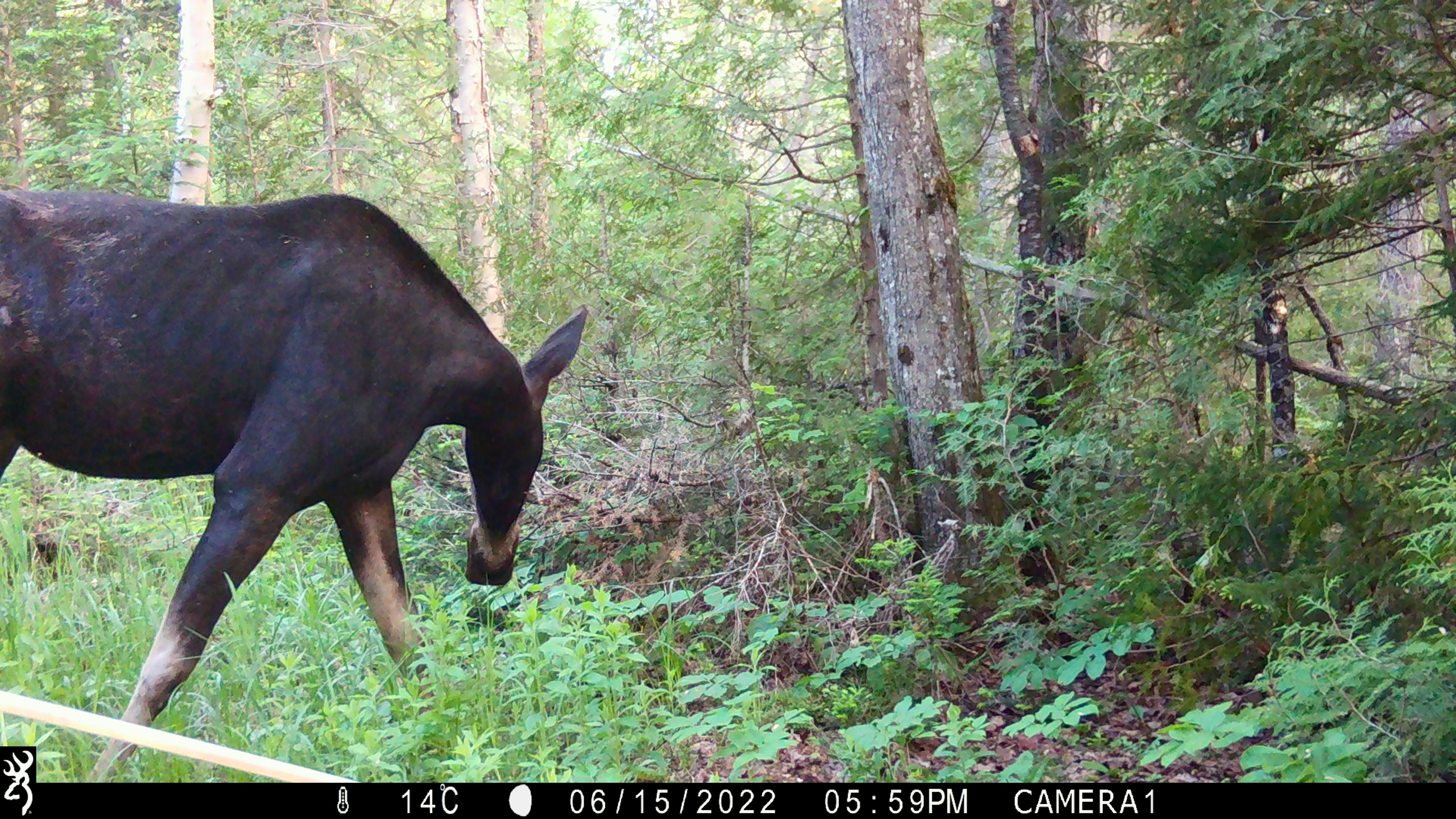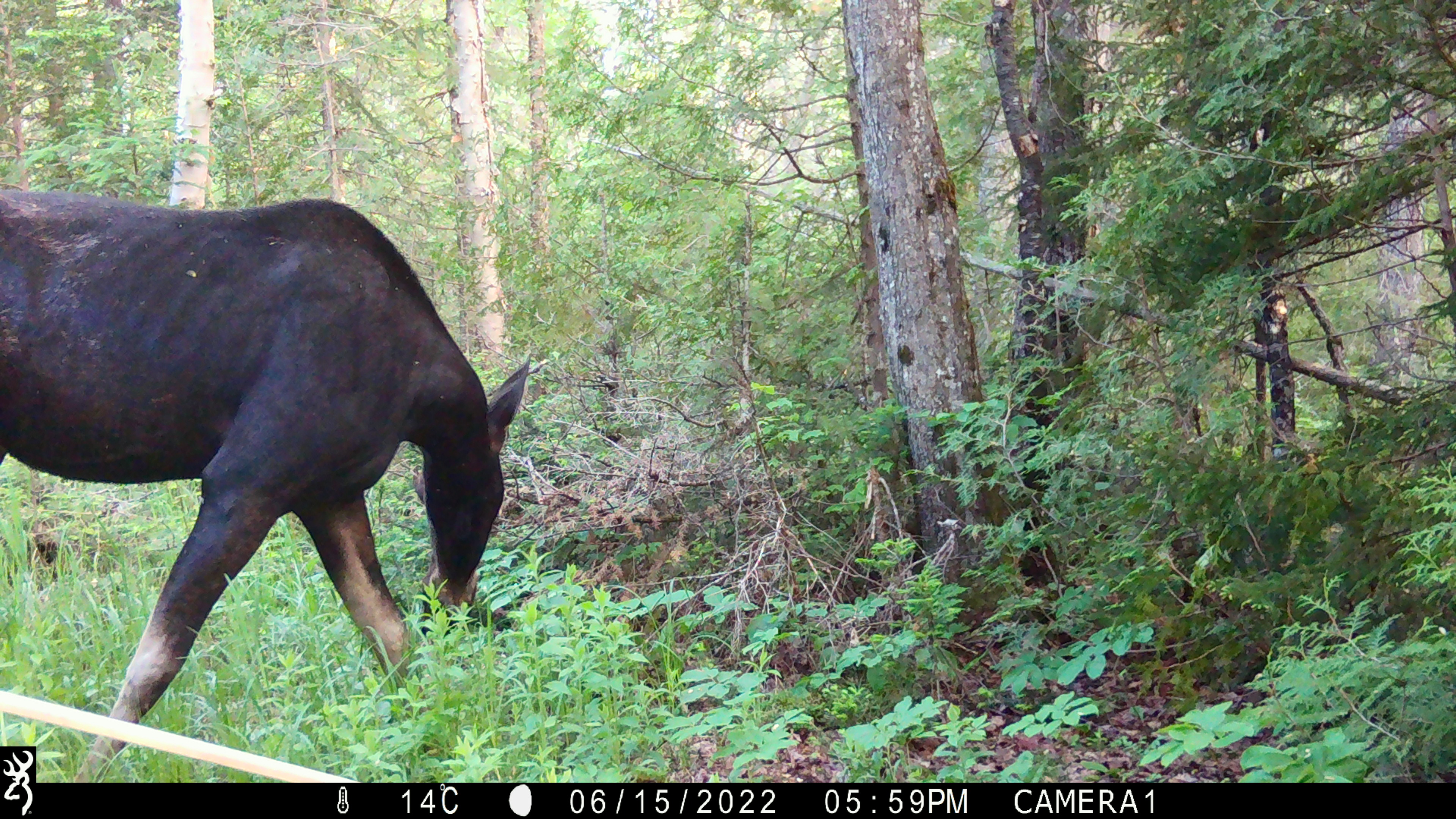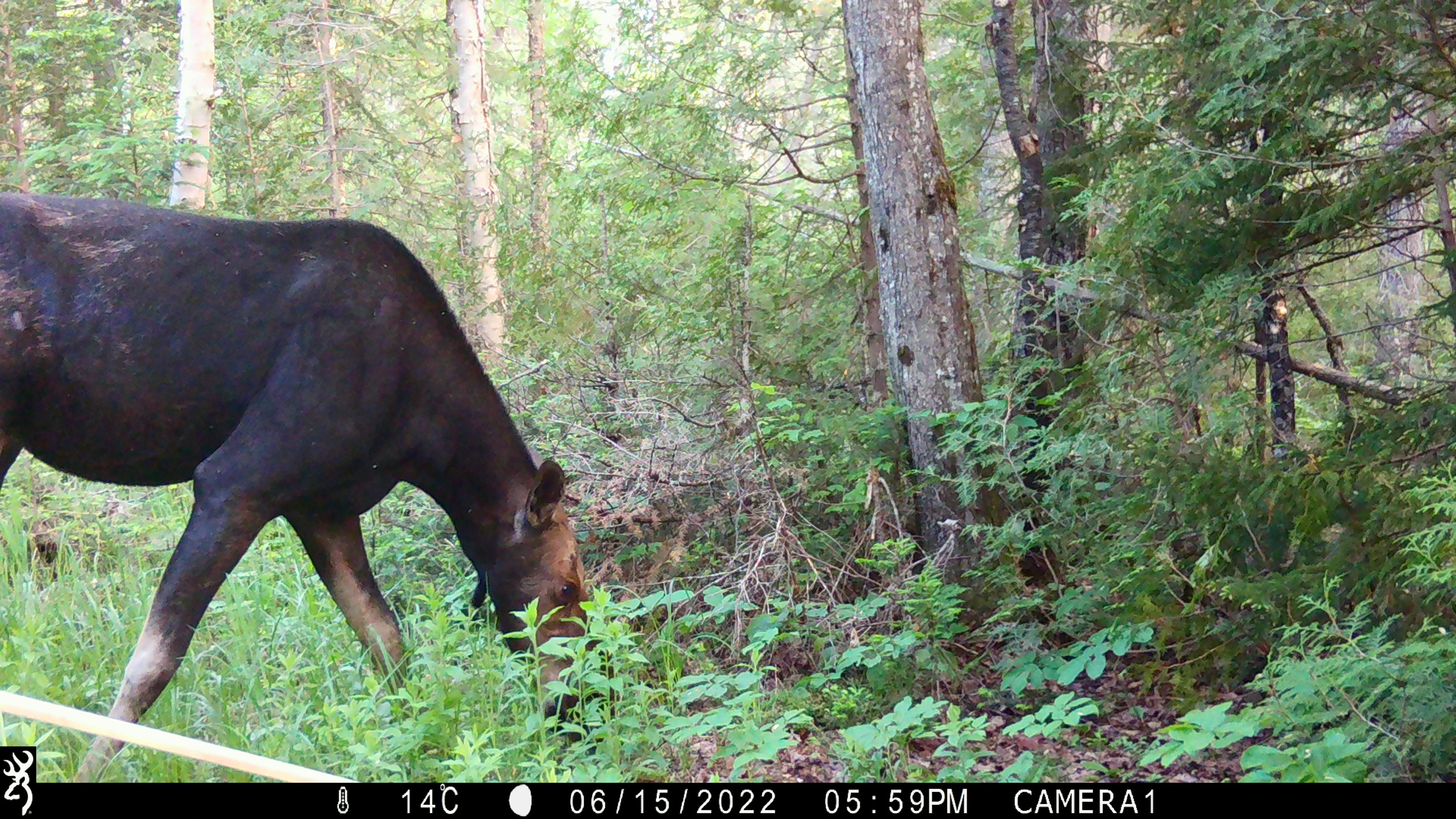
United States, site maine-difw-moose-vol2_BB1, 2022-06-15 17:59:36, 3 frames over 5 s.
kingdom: Animalia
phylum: Chordata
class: Mammalia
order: Artiodactyla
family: Cervidae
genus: Alces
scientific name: Alces alces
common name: moose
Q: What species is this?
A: Moose (Alces alces).